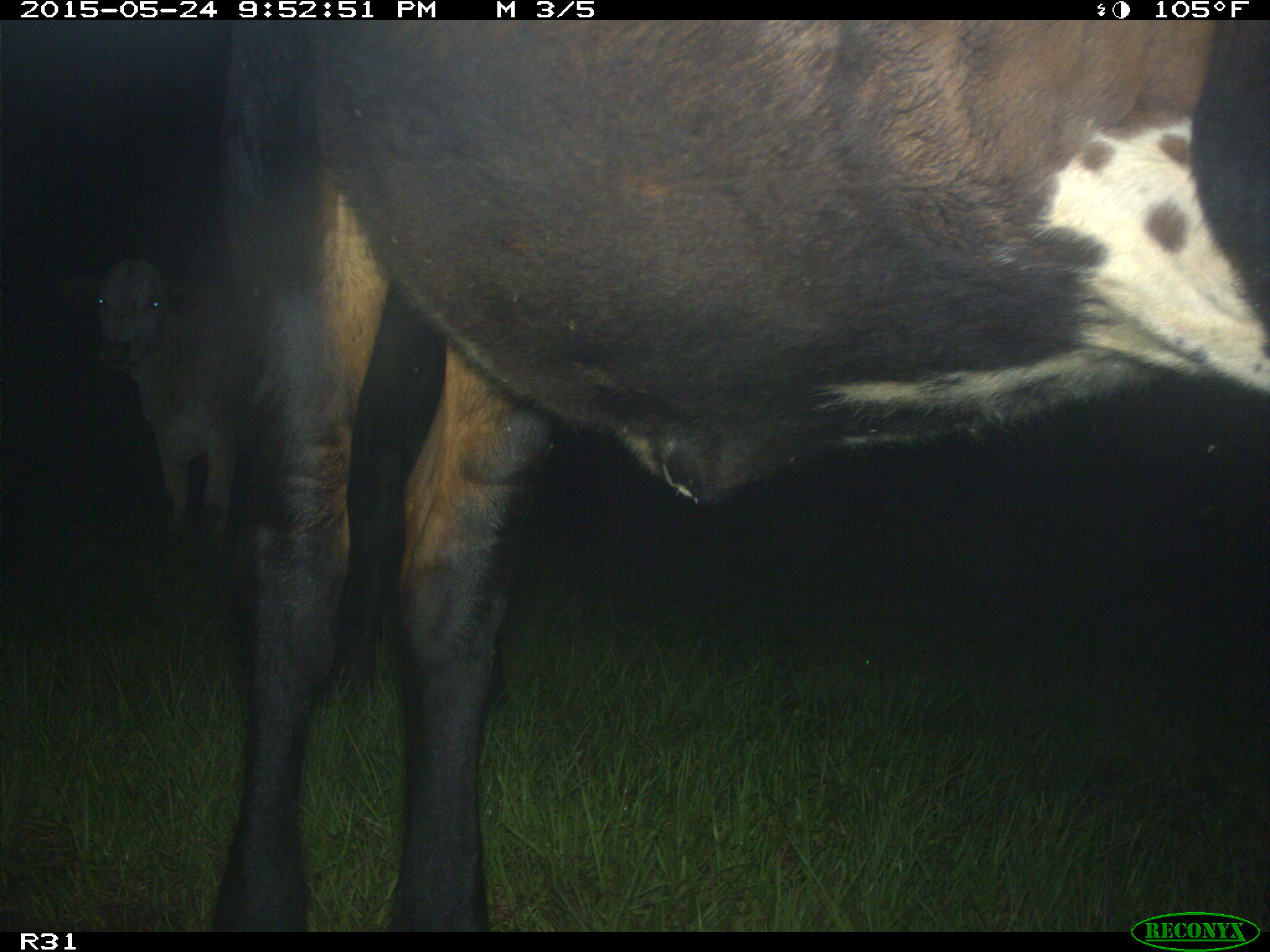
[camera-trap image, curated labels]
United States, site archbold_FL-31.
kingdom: Animalia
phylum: Chordata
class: Mammalia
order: Artiodactyla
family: Bovidae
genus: Bos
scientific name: Bos taurus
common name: domestic cow